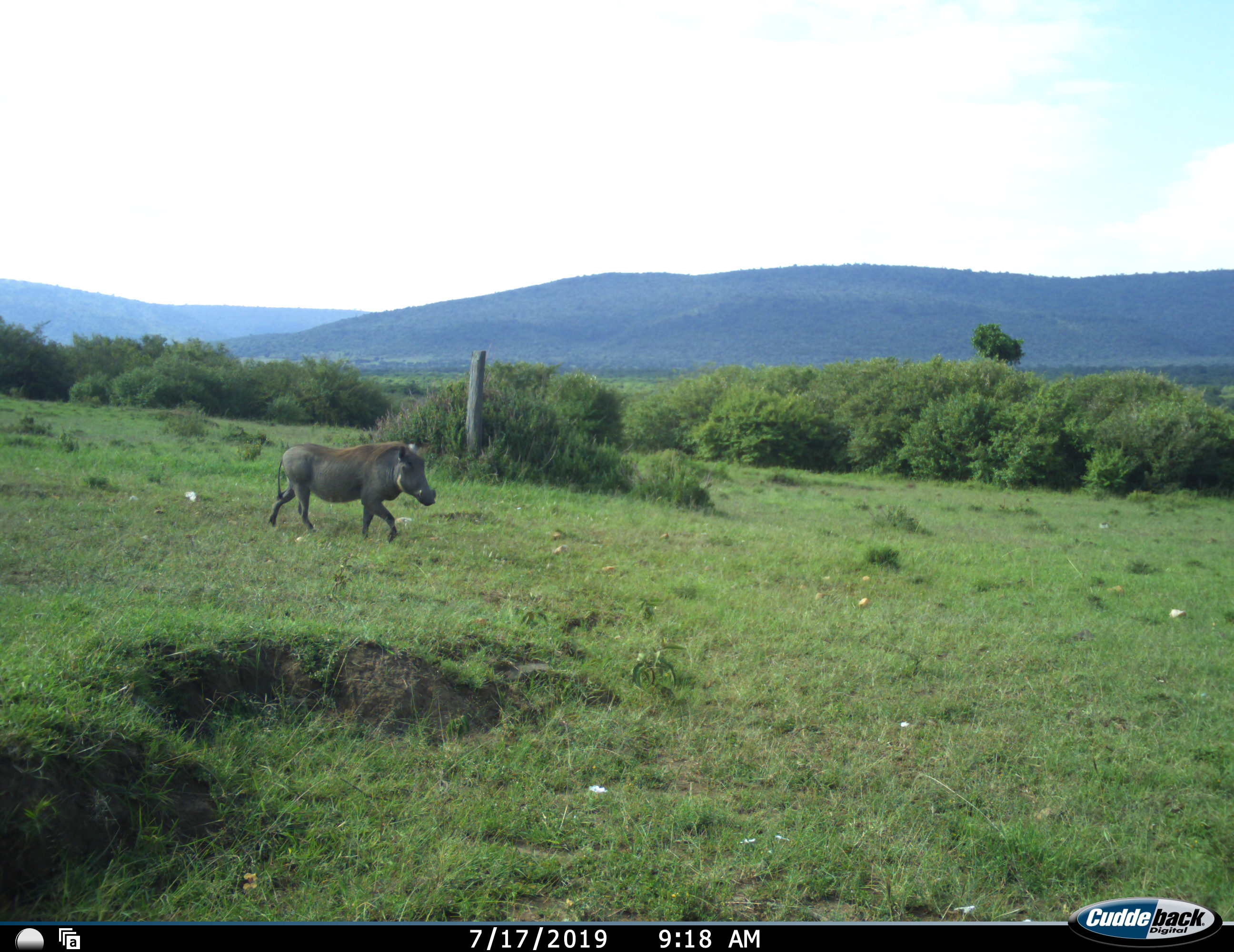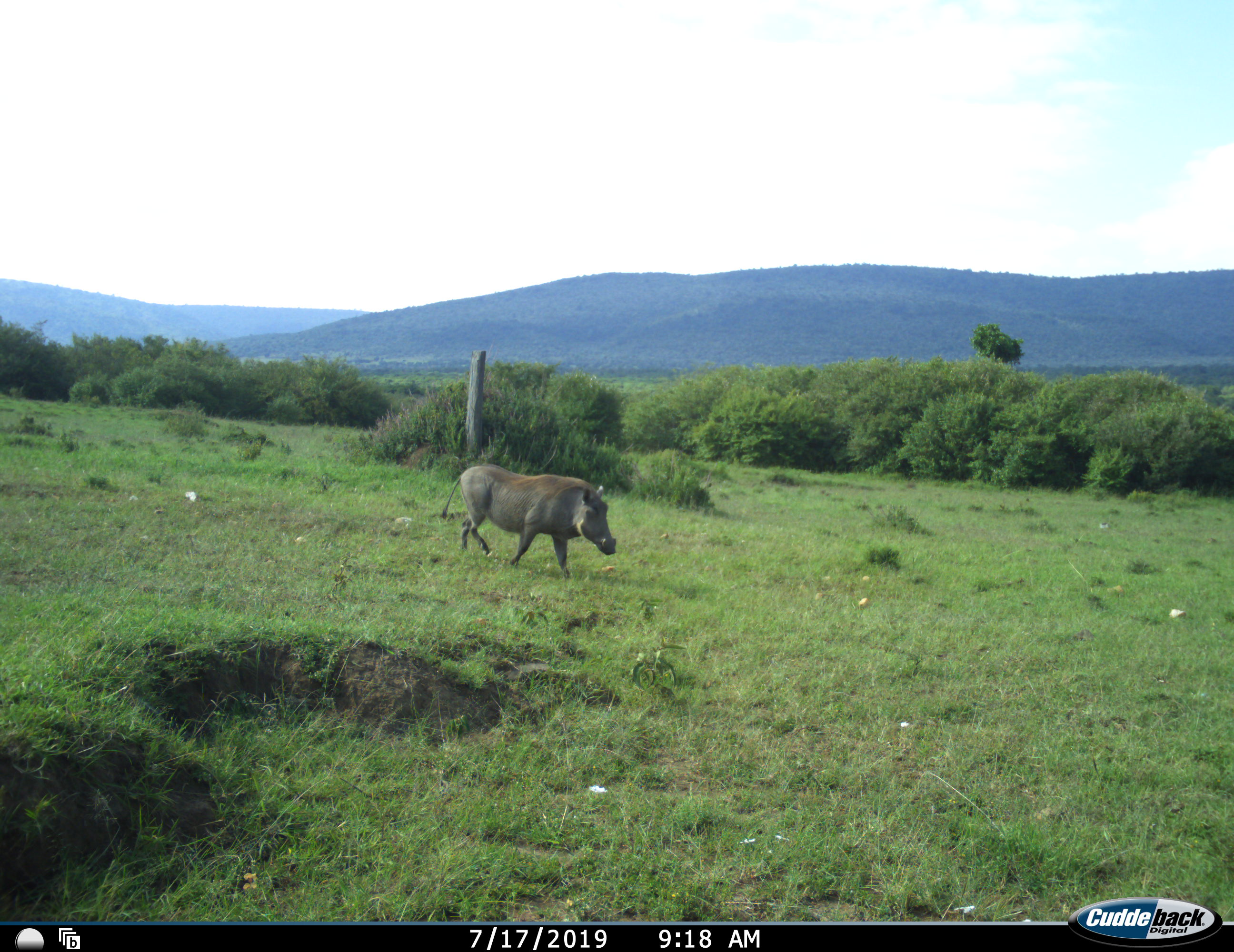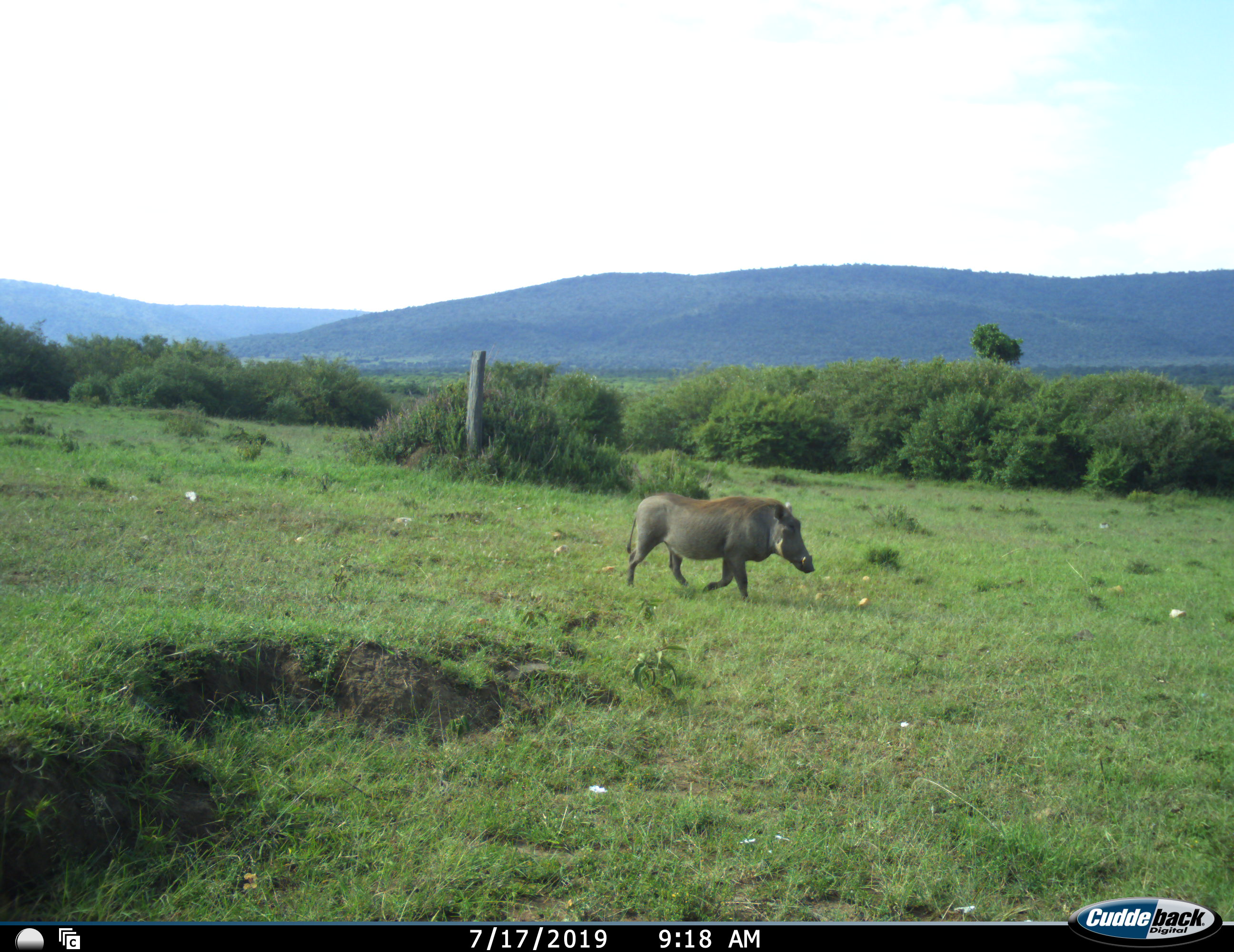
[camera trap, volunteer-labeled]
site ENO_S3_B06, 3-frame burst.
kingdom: Animalia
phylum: Chordata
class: Mammalia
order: Artiodactyla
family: Suidae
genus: Phacochoerus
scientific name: Phacochoerus africanus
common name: warthog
Warthog (Phacochoerus africanus), count 1. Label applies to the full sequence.